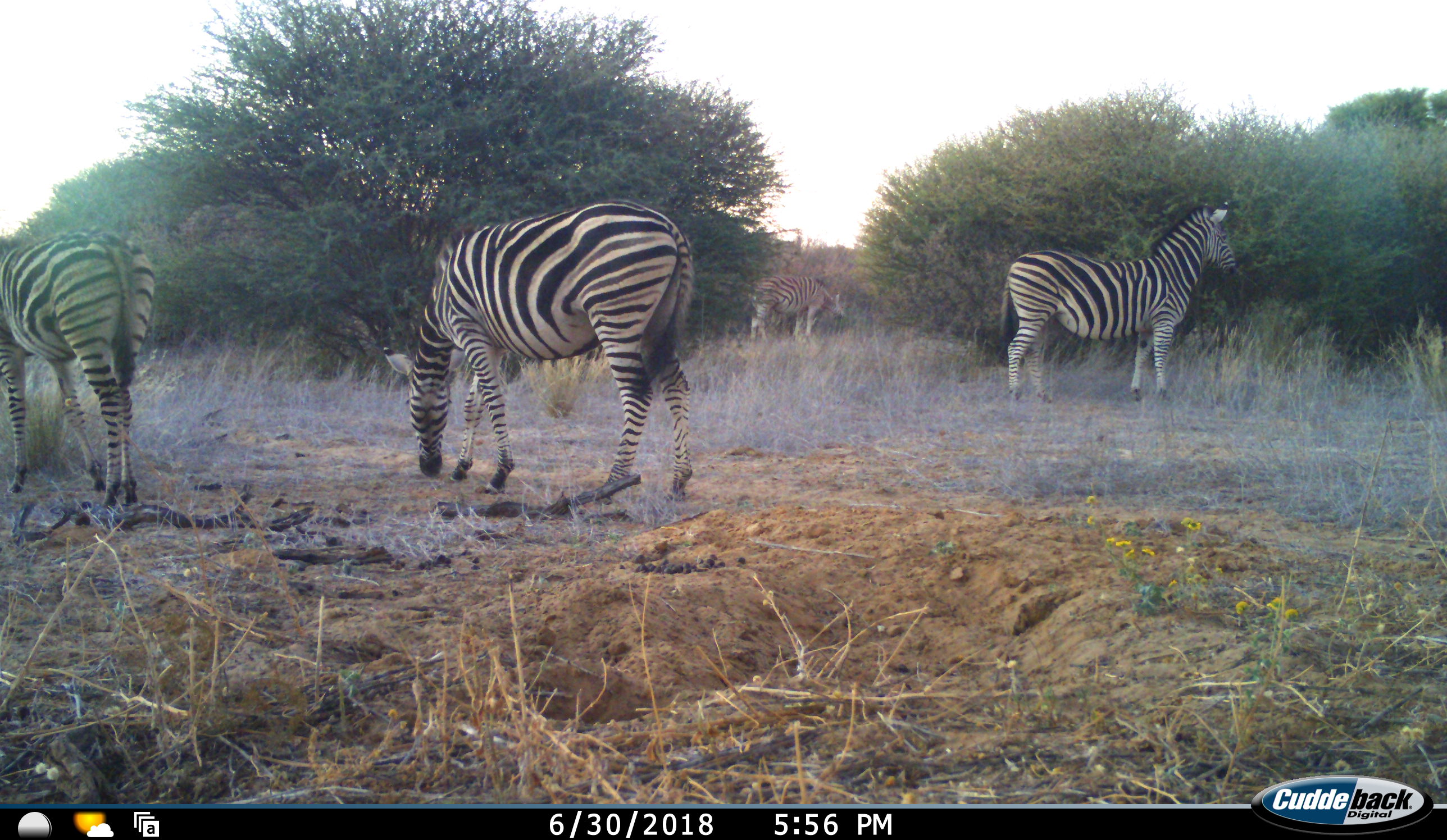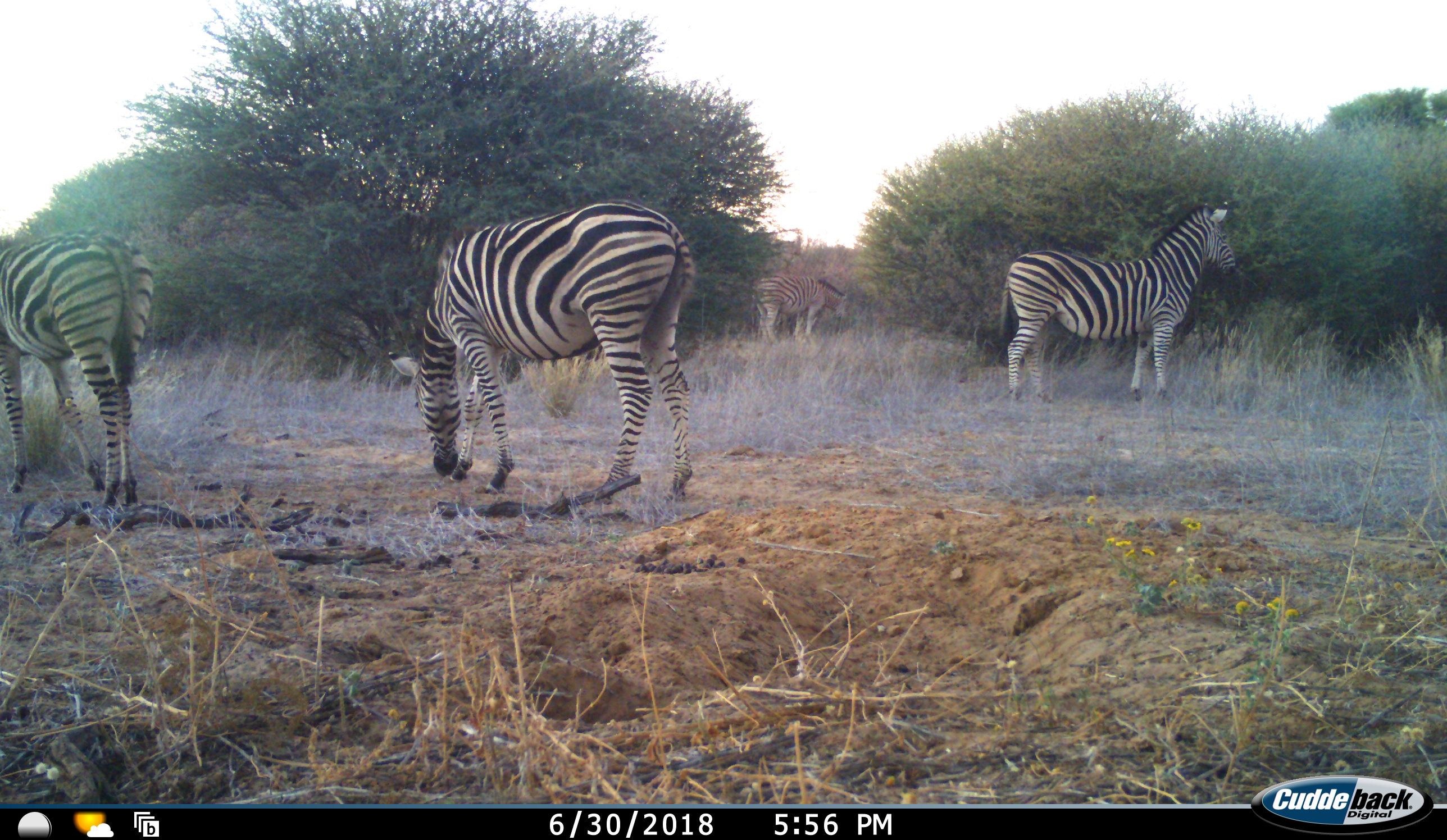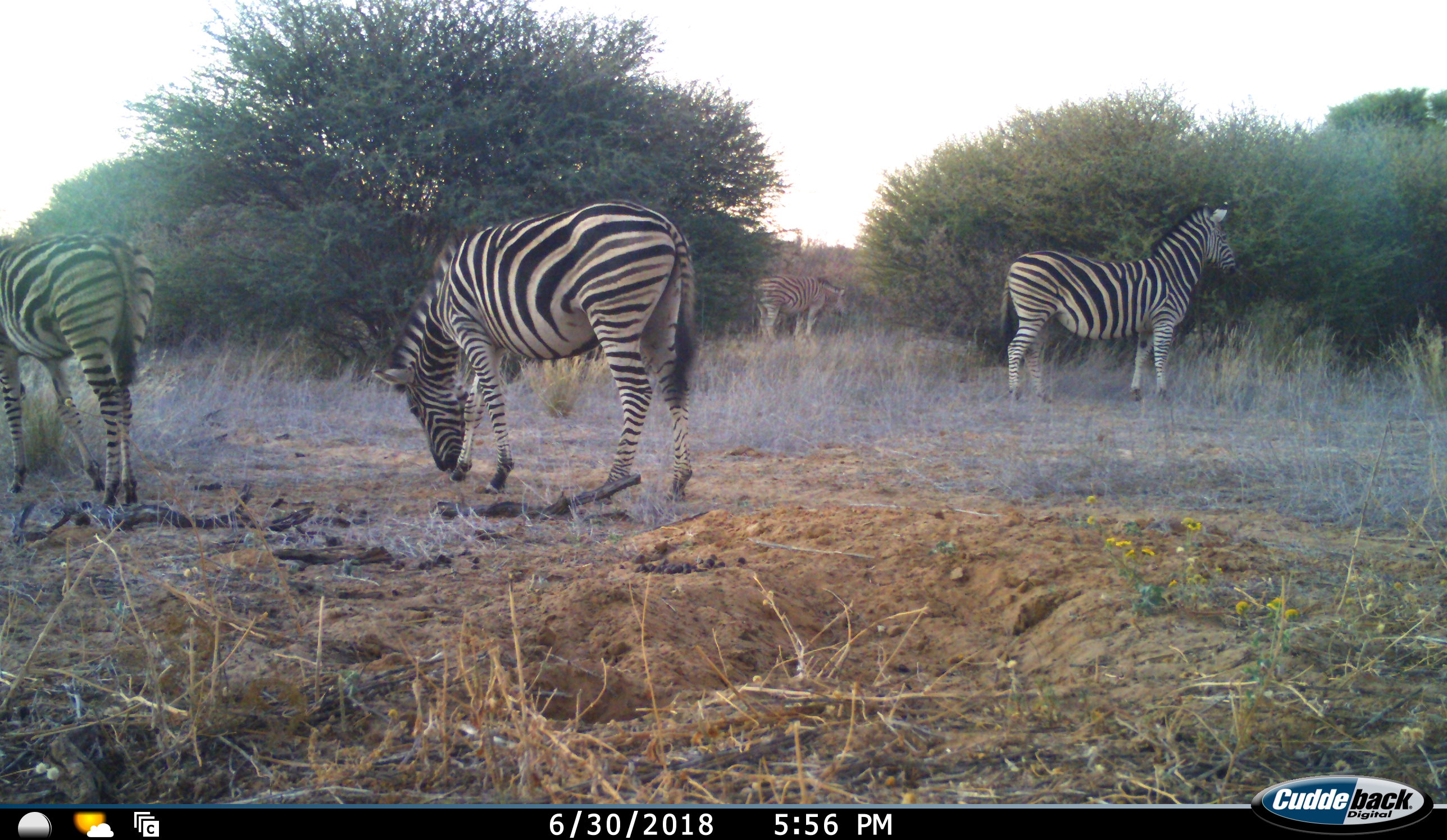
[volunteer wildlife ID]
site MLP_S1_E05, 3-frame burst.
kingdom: Animalia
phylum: Chordata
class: Mammalia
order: Perissodactyla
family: Equidae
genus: Equus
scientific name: Equus quagga burchellii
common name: burchell's zebra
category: zebraburchells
Zebraburchells (burchell's zebra) (Equus quagga burchellii), count 4. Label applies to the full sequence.